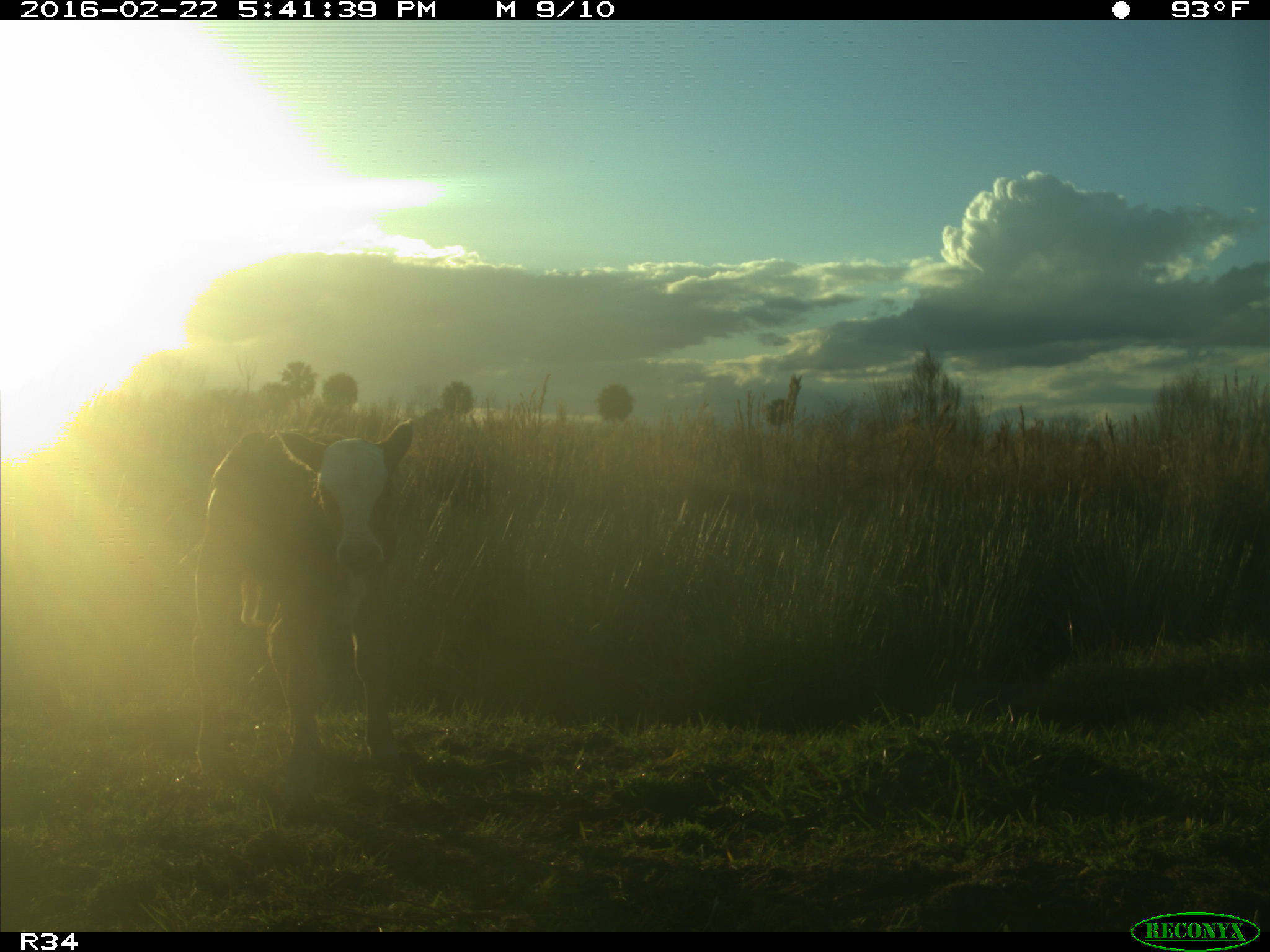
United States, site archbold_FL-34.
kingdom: Animalia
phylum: Chordata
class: Mammalia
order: Artiodactyla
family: Bovidae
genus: Bos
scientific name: Bos taurus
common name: domestic cow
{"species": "Bos taurus (domestic cow)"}